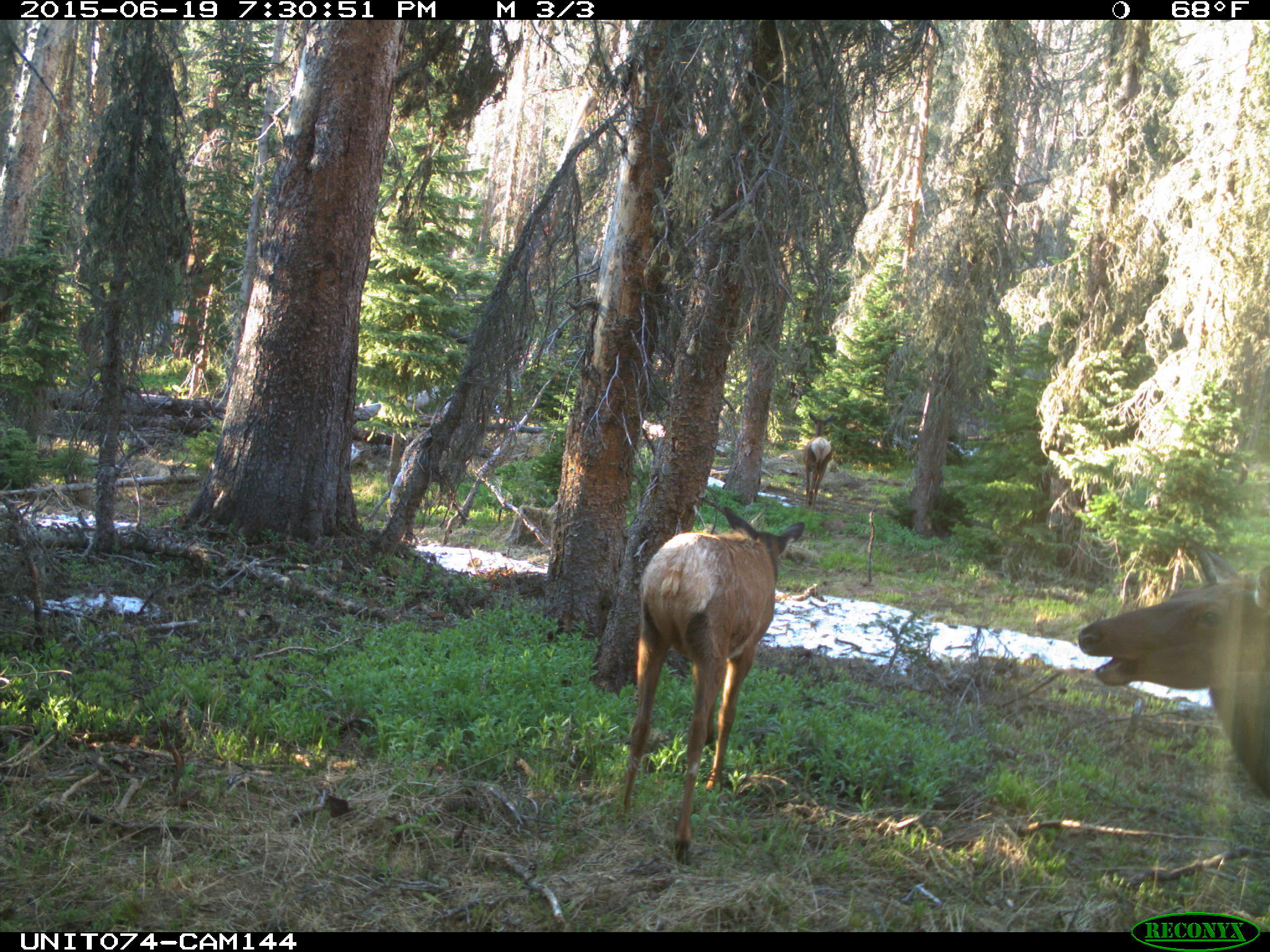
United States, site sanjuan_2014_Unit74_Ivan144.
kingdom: Animalia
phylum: Chordata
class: Mammalia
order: Artiodactyla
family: Cervidae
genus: Cervus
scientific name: Cervus elaphus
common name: red deer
Cervus elaphus (red deer).